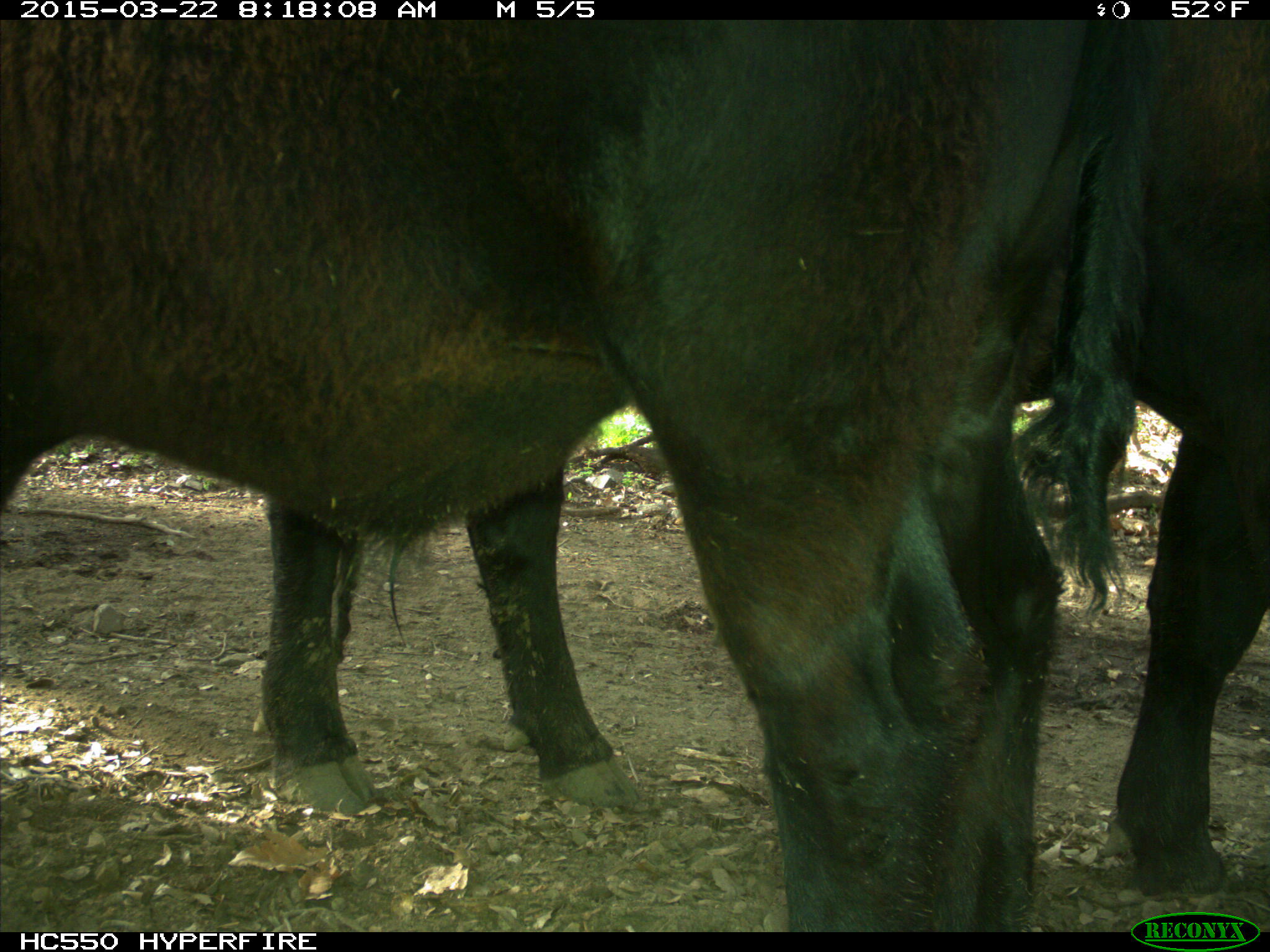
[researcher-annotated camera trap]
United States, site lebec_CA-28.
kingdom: Animalia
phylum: Chordata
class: Mammalia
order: Artiodactyla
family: Bovidae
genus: Bos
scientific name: Bos taurus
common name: domestic cow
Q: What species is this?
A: Bos taurus (domestic cow).